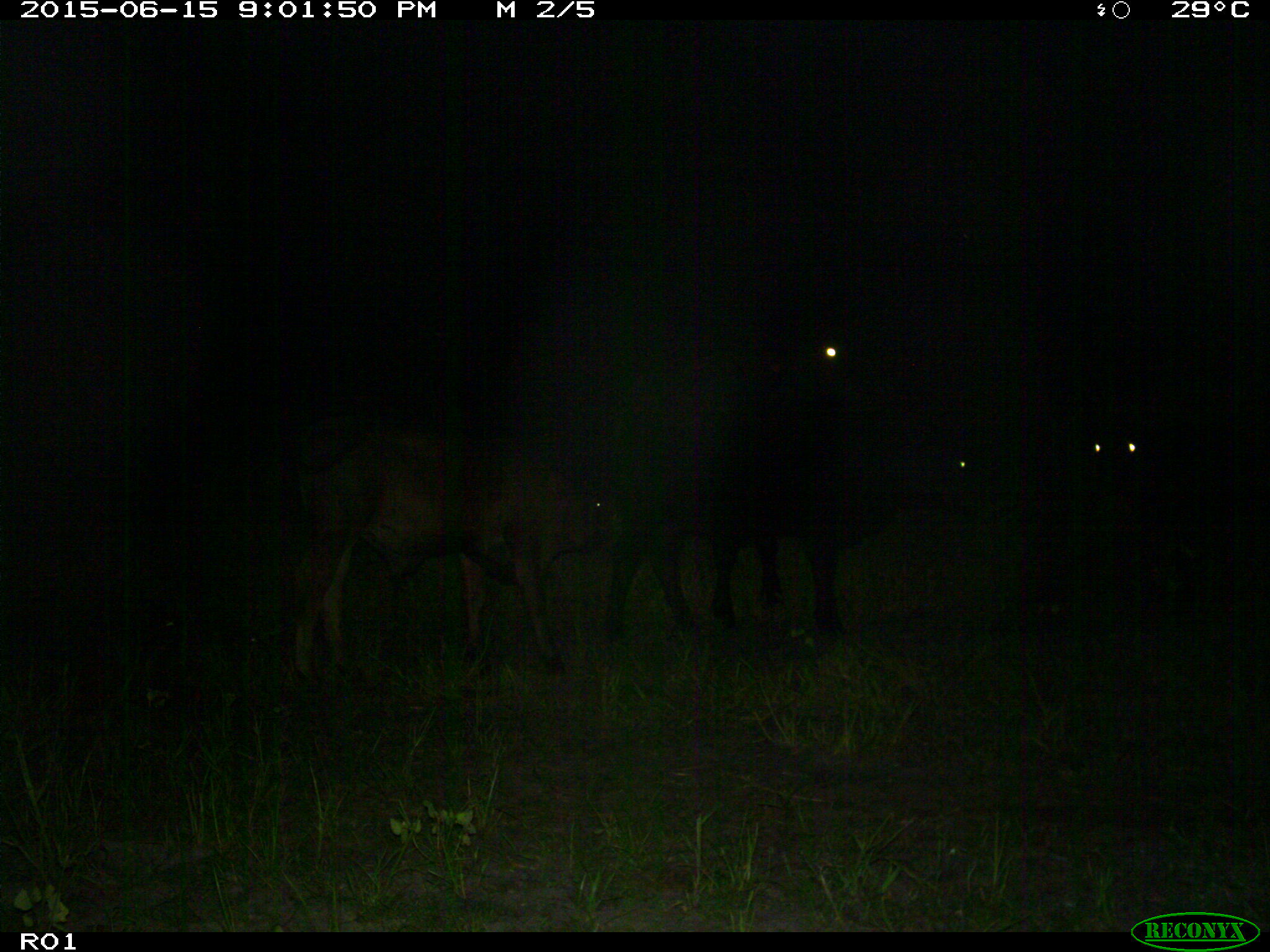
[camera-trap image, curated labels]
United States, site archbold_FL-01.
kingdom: Animalia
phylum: Chordata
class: Mammalia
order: Artiodactyla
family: Bovidae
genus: Bos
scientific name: Bos taurus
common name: domestic cow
Bos taurus (domestic cow).